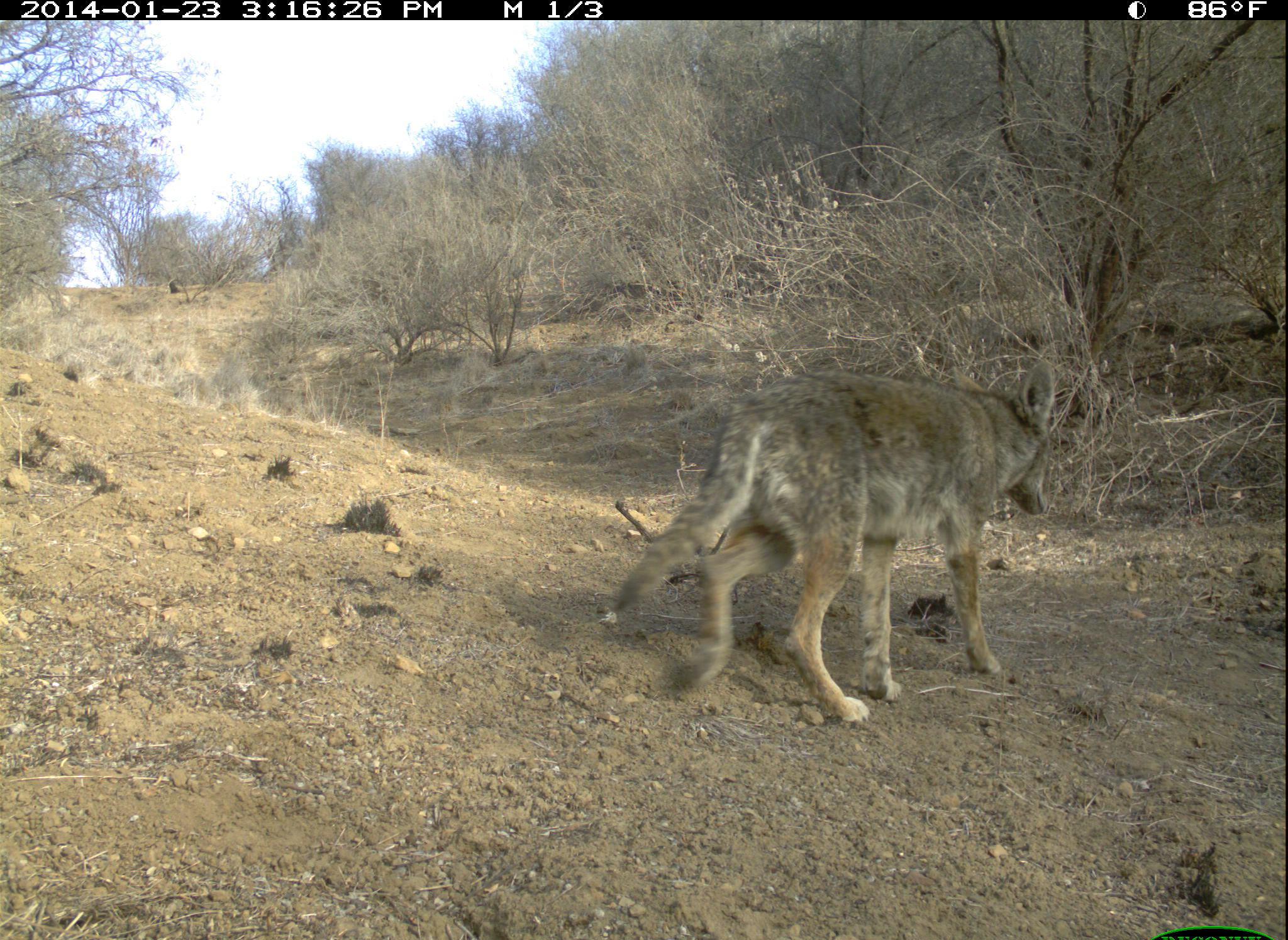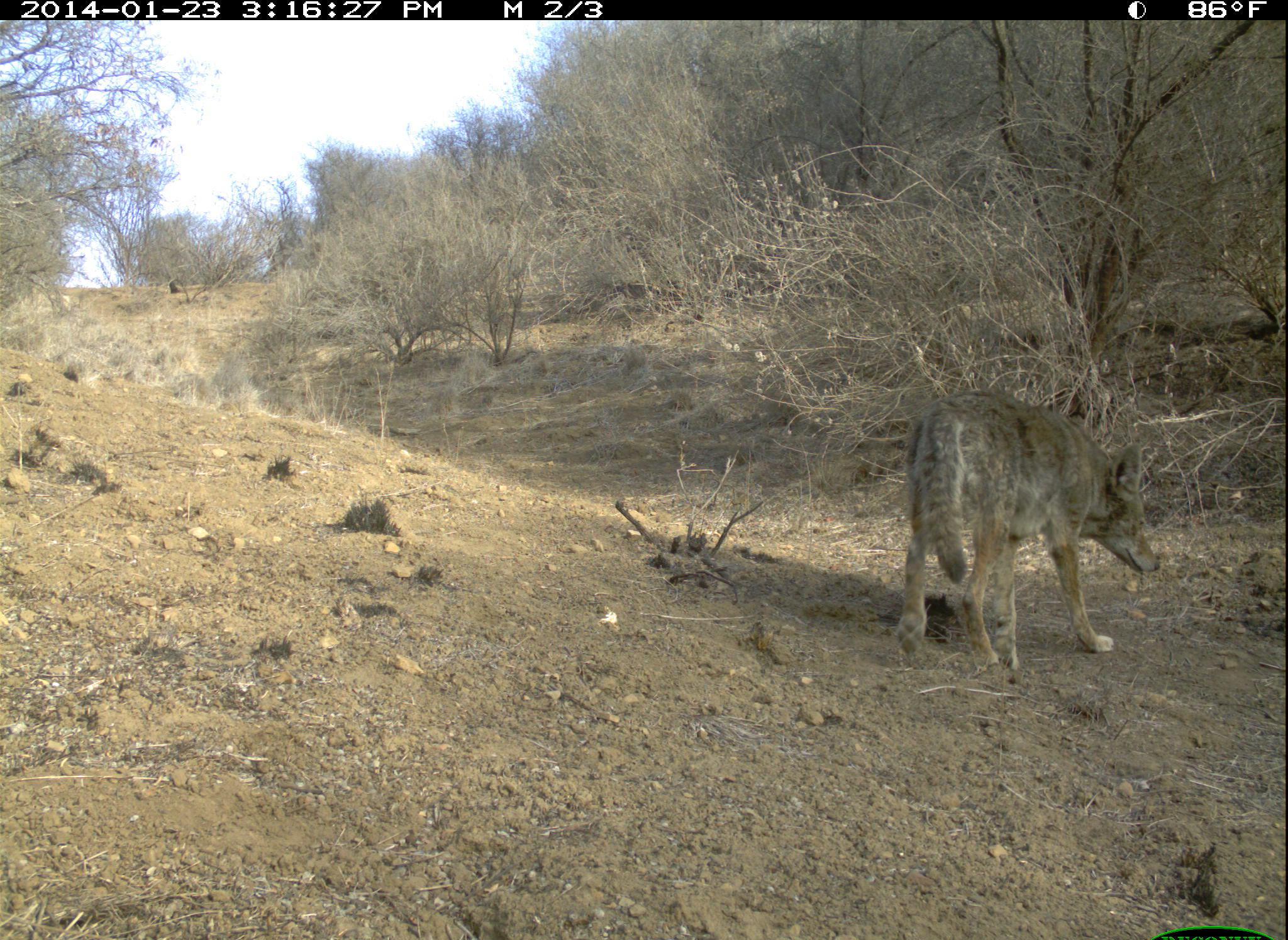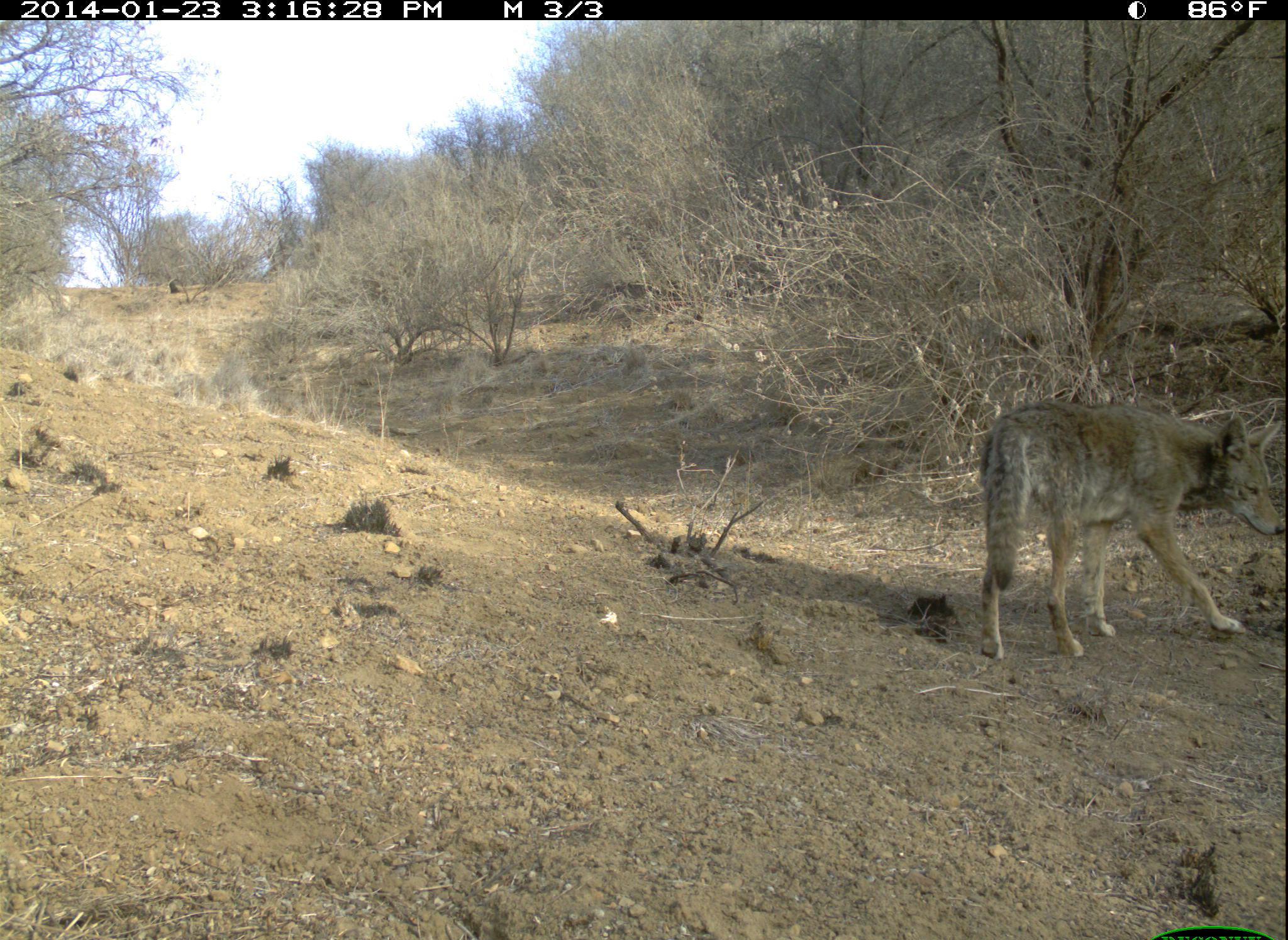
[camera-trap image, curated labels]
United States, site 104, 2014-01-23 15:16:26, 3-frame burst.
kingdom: Animalia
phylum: Chordata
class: Mammalia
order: Carnivora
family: Canidae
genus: Canis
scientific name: Canis latrans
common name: coyote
Coyote (Canis latrans).